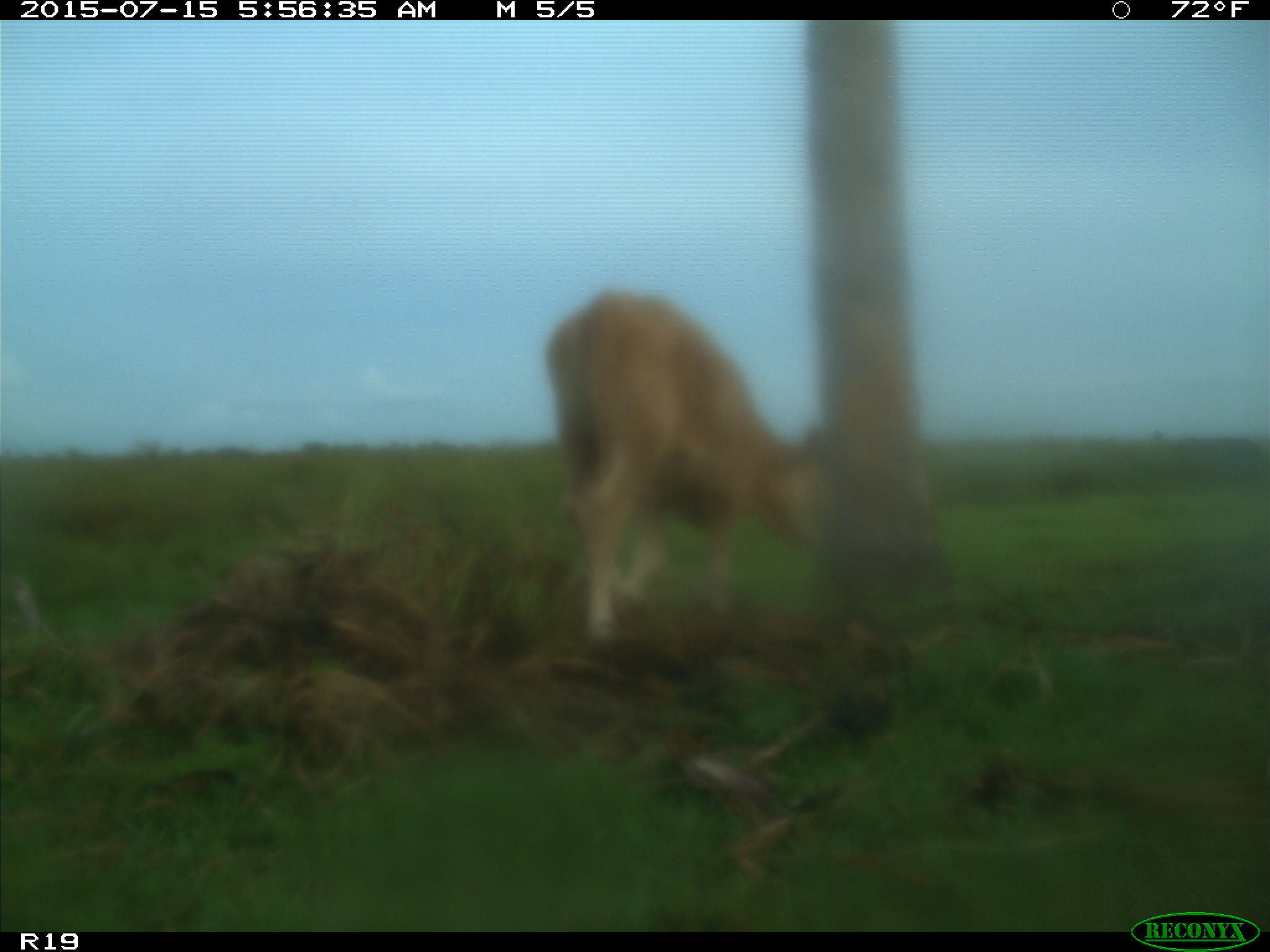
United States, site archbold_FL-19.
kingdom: Animalia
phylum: Chordata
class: Mammalia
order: Artiodactyla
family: Bovidae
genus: Bos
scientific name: Bos taurus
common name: domestic cow